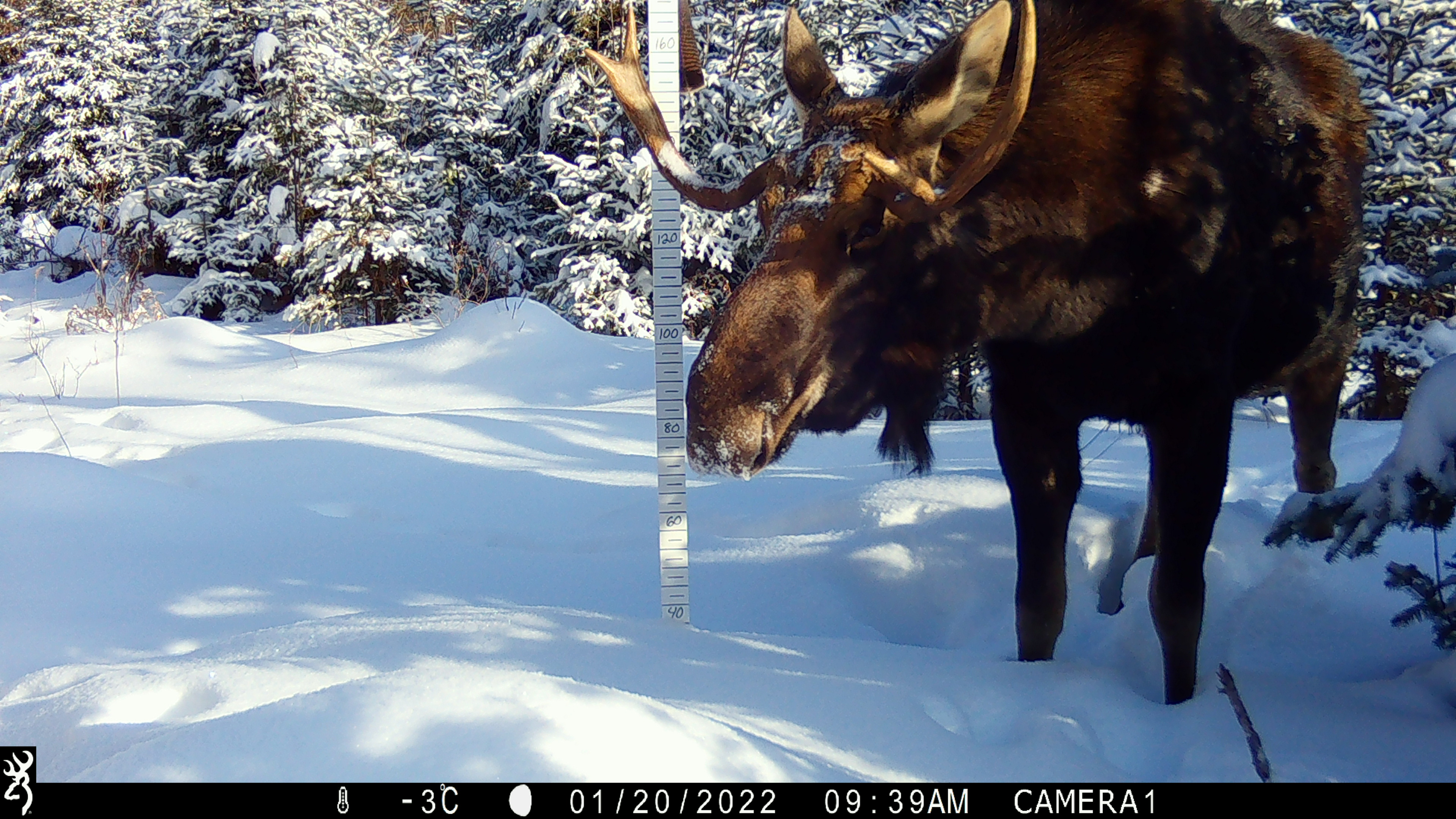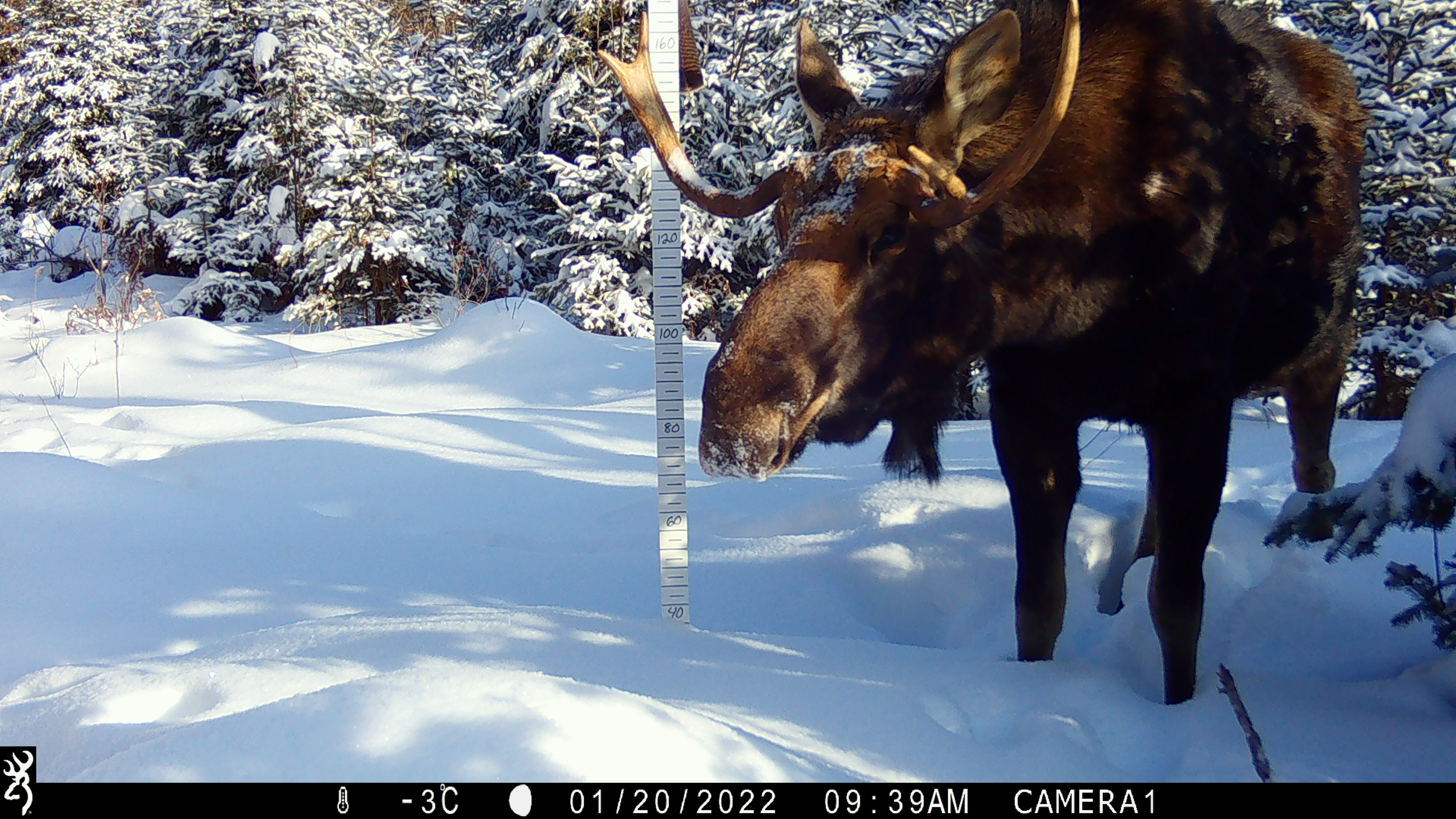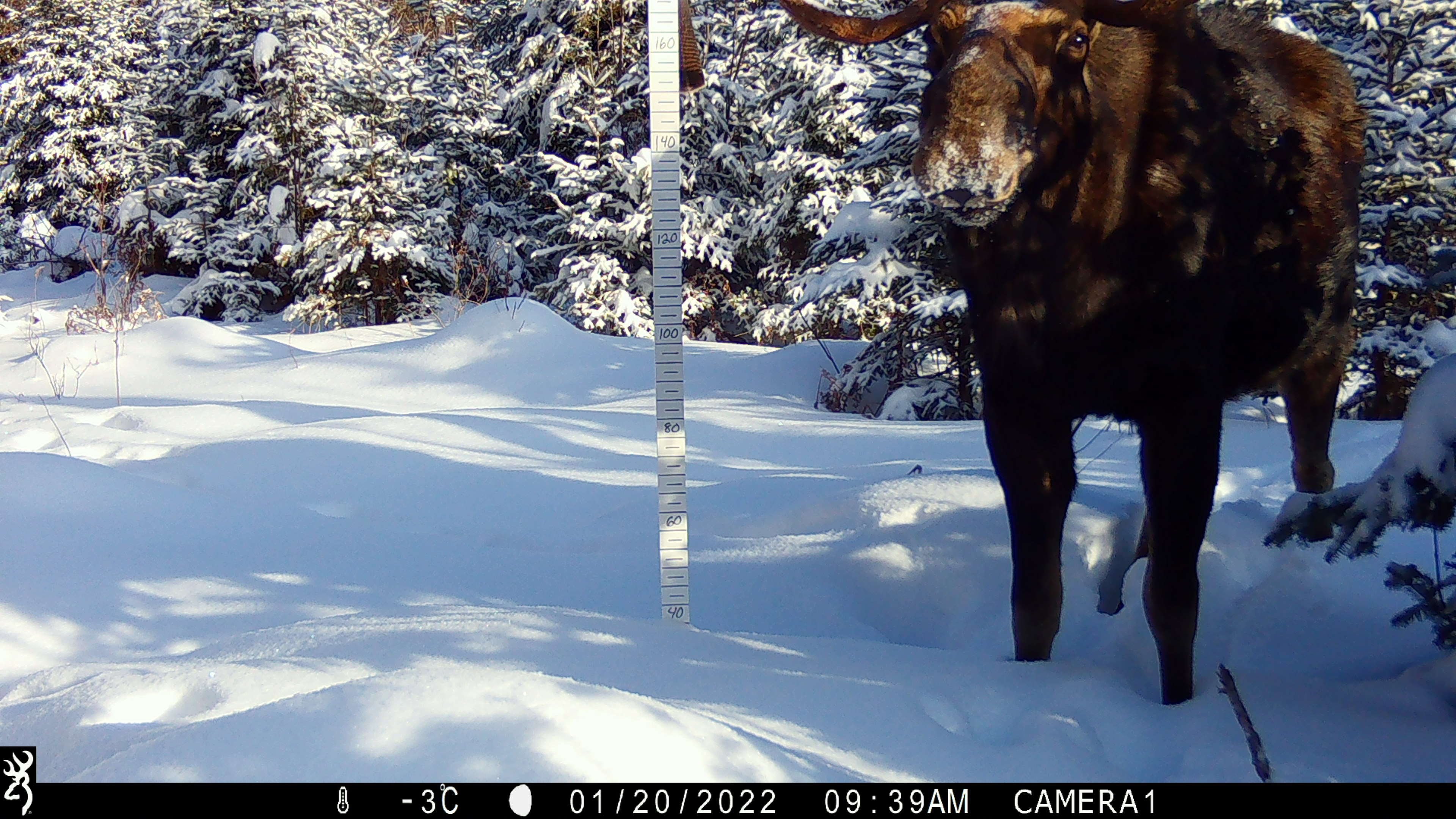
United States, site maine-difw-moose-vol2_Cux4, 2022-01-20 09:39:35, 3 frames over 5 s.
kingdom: Animalia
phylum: Chordata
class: Mammalia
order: Artiodactyla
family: Cervidae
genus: Alces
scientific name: Alces alces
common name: moose